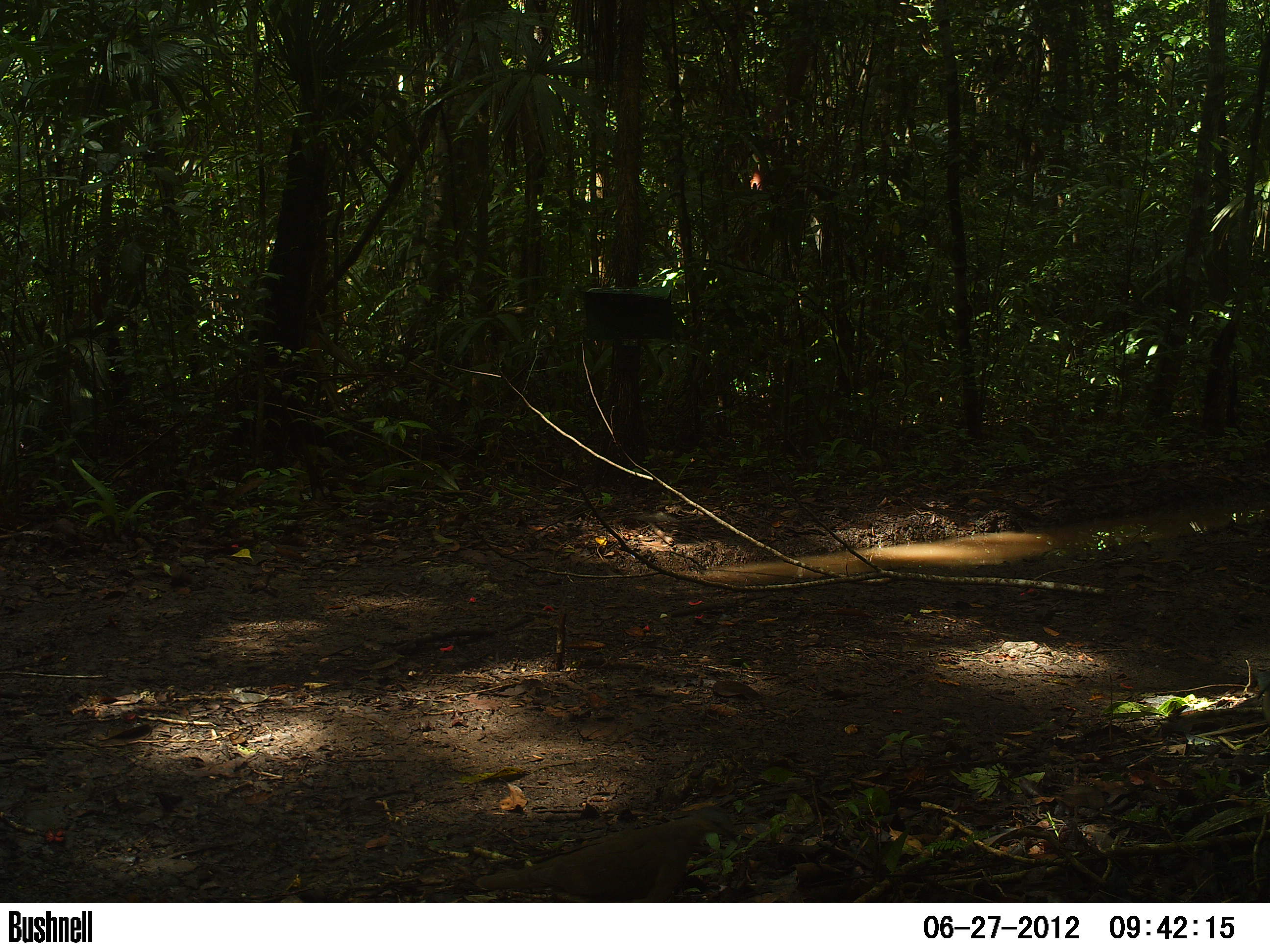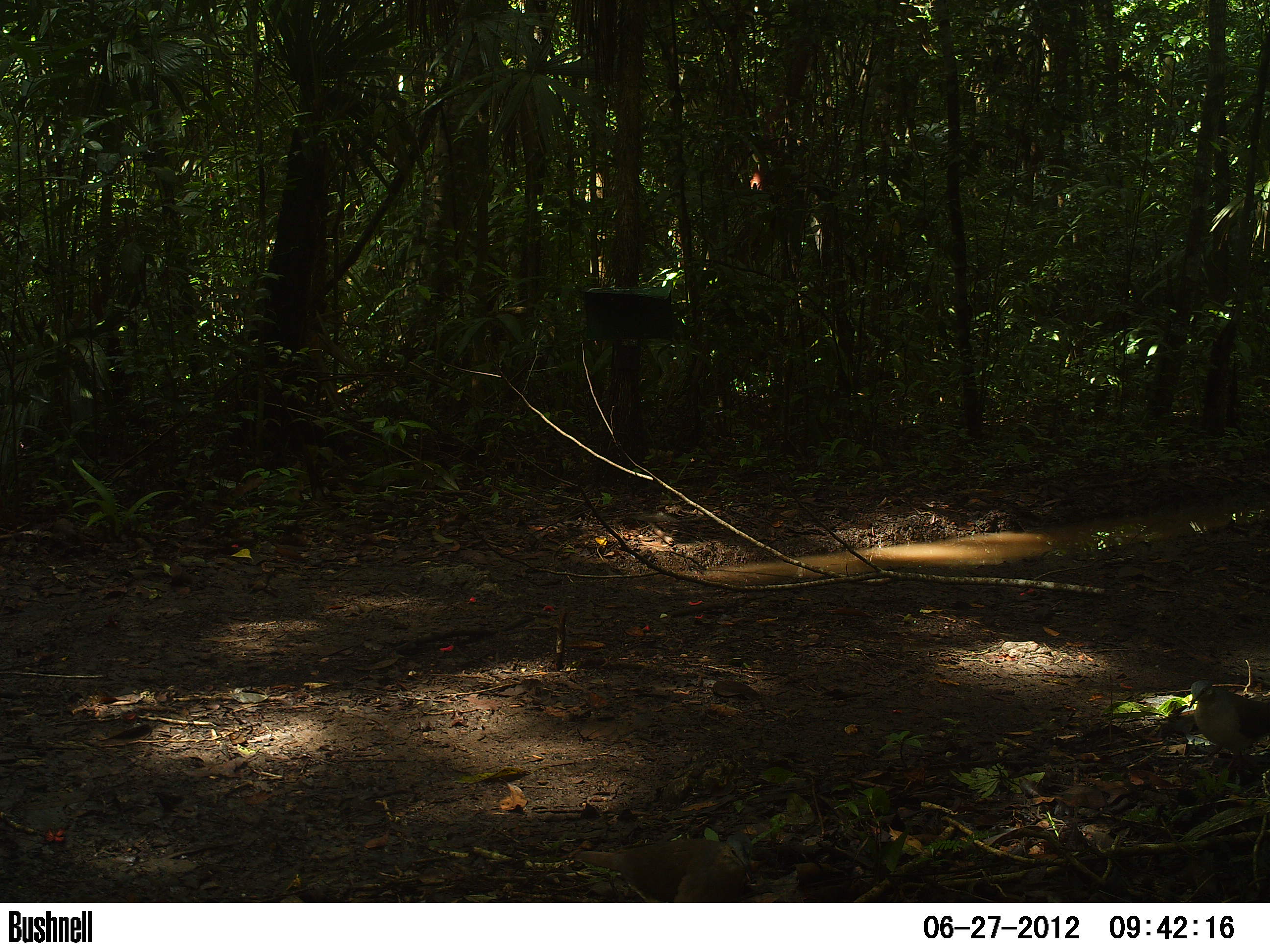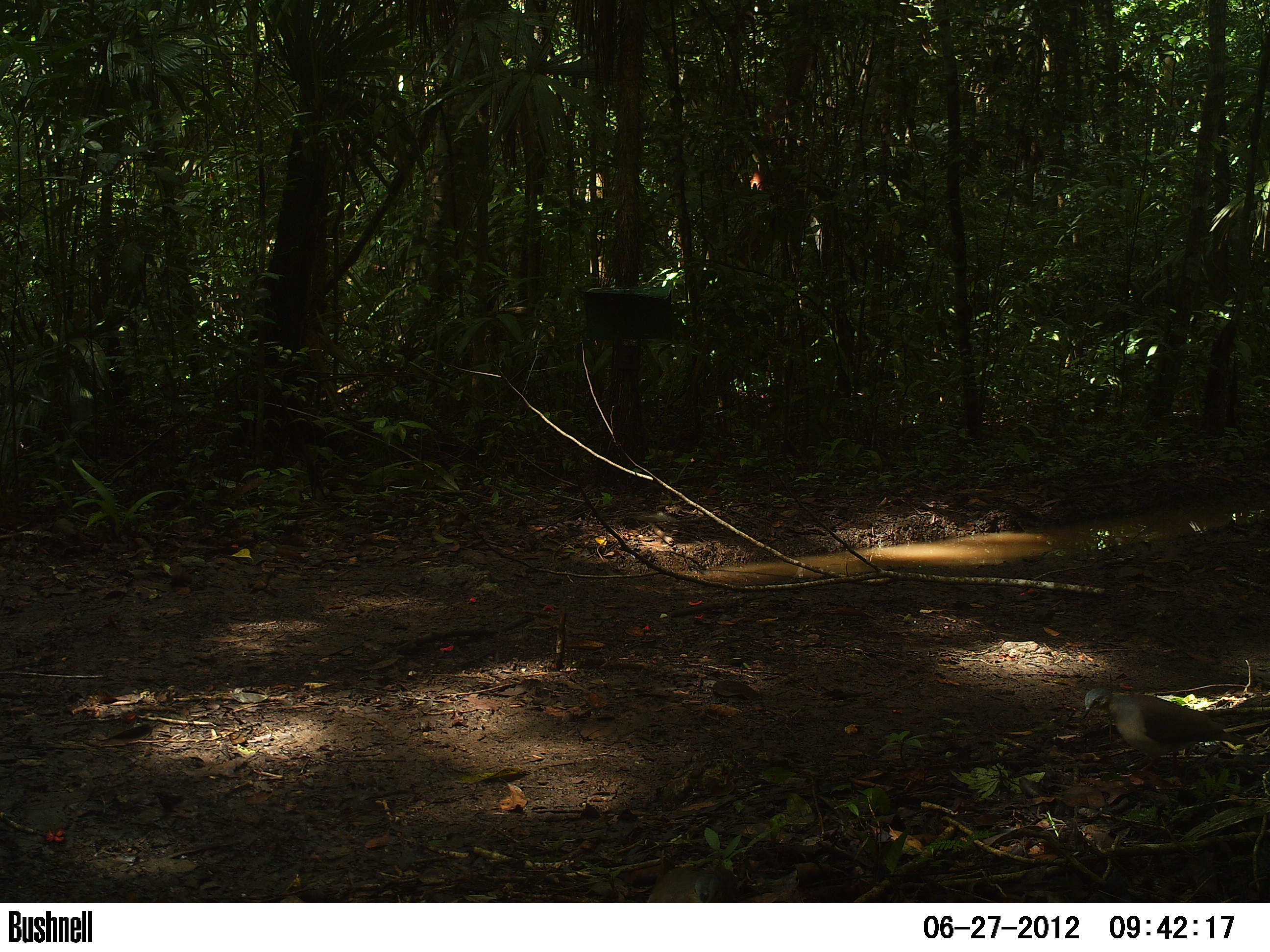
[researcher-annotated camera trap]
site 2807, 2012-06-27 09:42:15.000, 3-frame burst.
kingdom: Animalia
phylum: Chordata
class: Aves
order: Columbiformes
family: Columbidae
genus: Leptotila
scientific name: Leptotila plumbeiceps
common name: gray-headed dove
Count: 1.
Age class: adult.